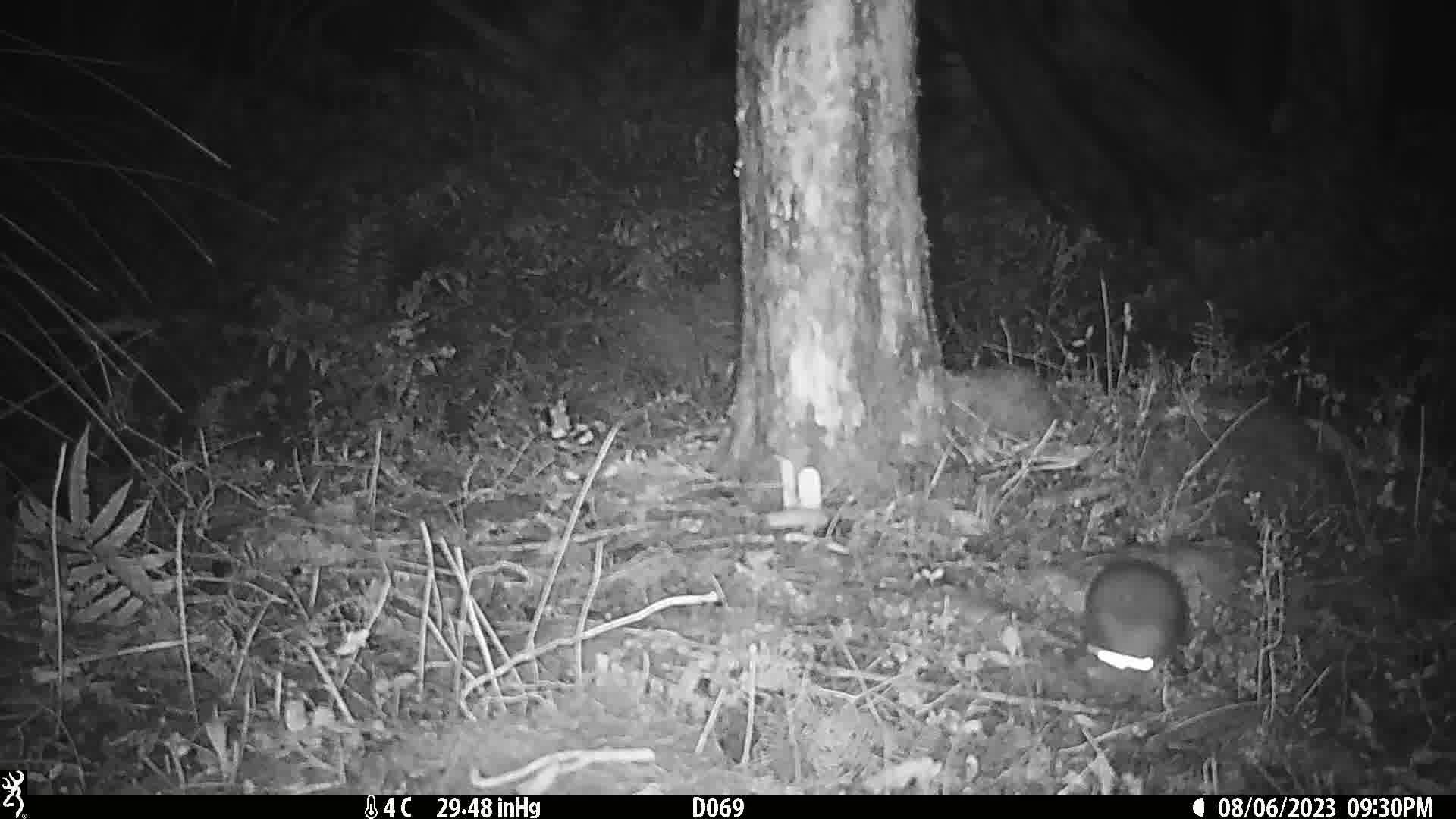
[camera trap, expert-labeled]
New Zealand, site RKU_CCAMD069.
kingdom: Animalia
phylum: Chordata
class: Mammalia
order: Rodentia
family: Muridae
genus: Rattus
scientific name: Rattus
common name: rat